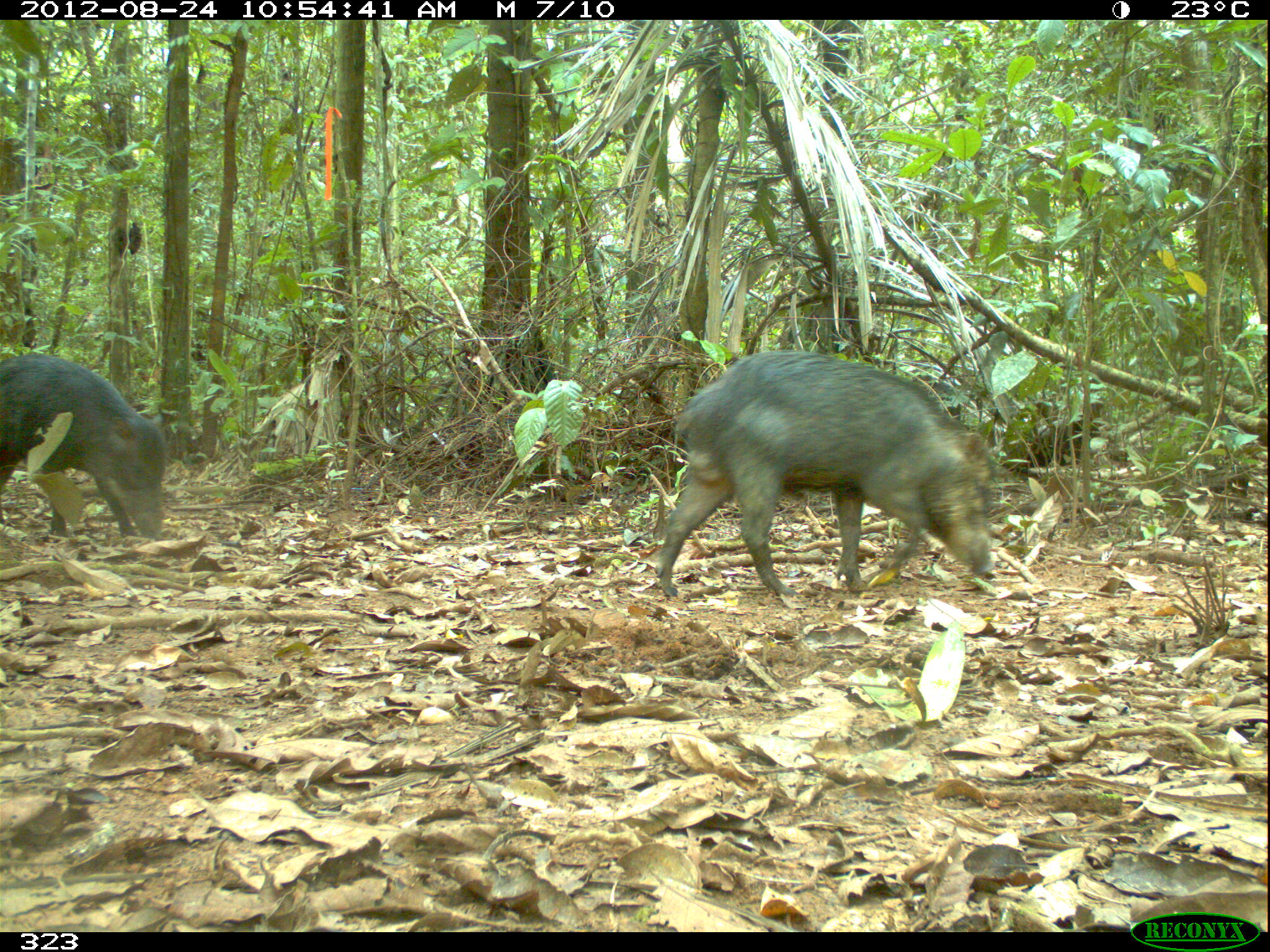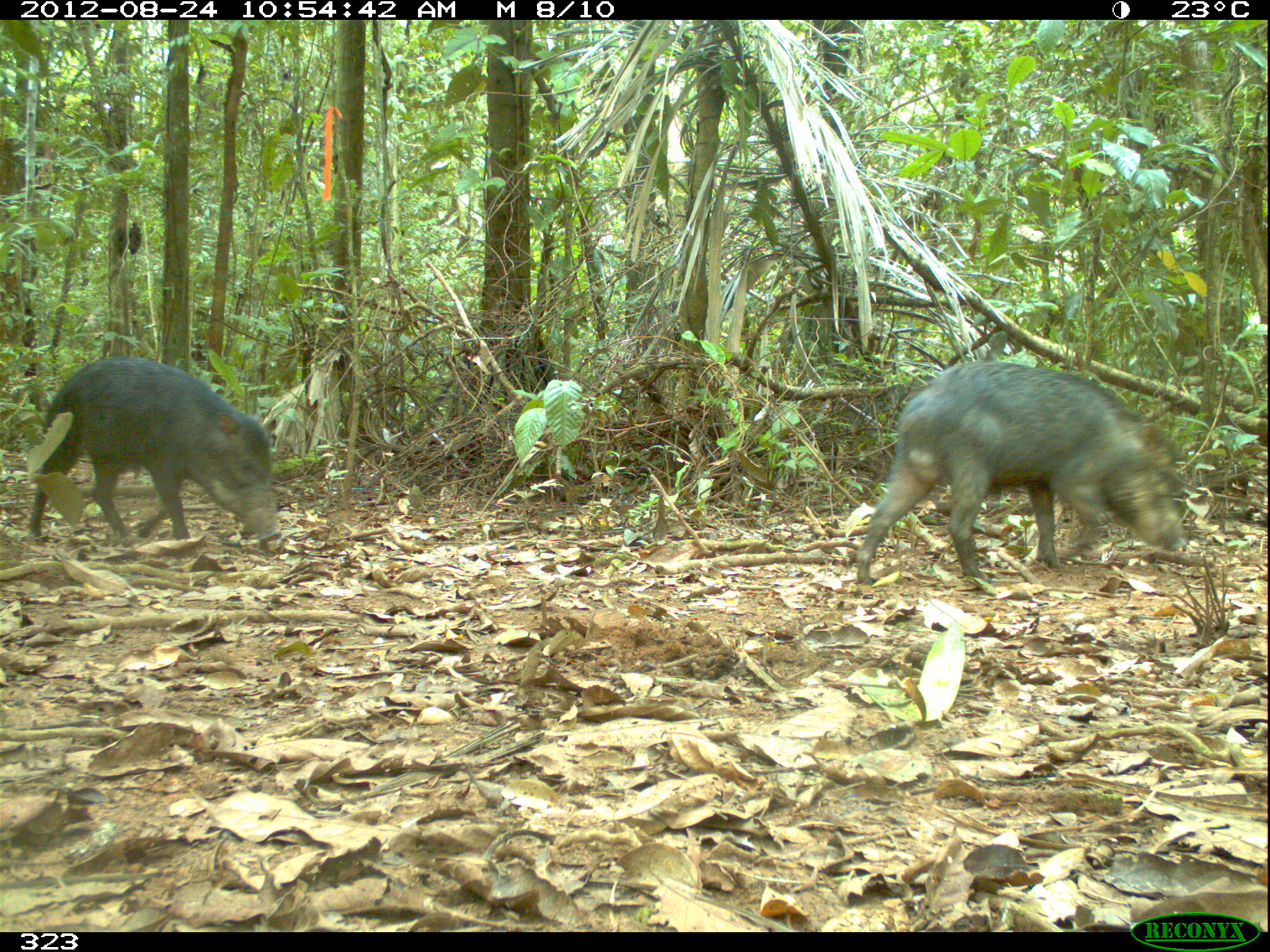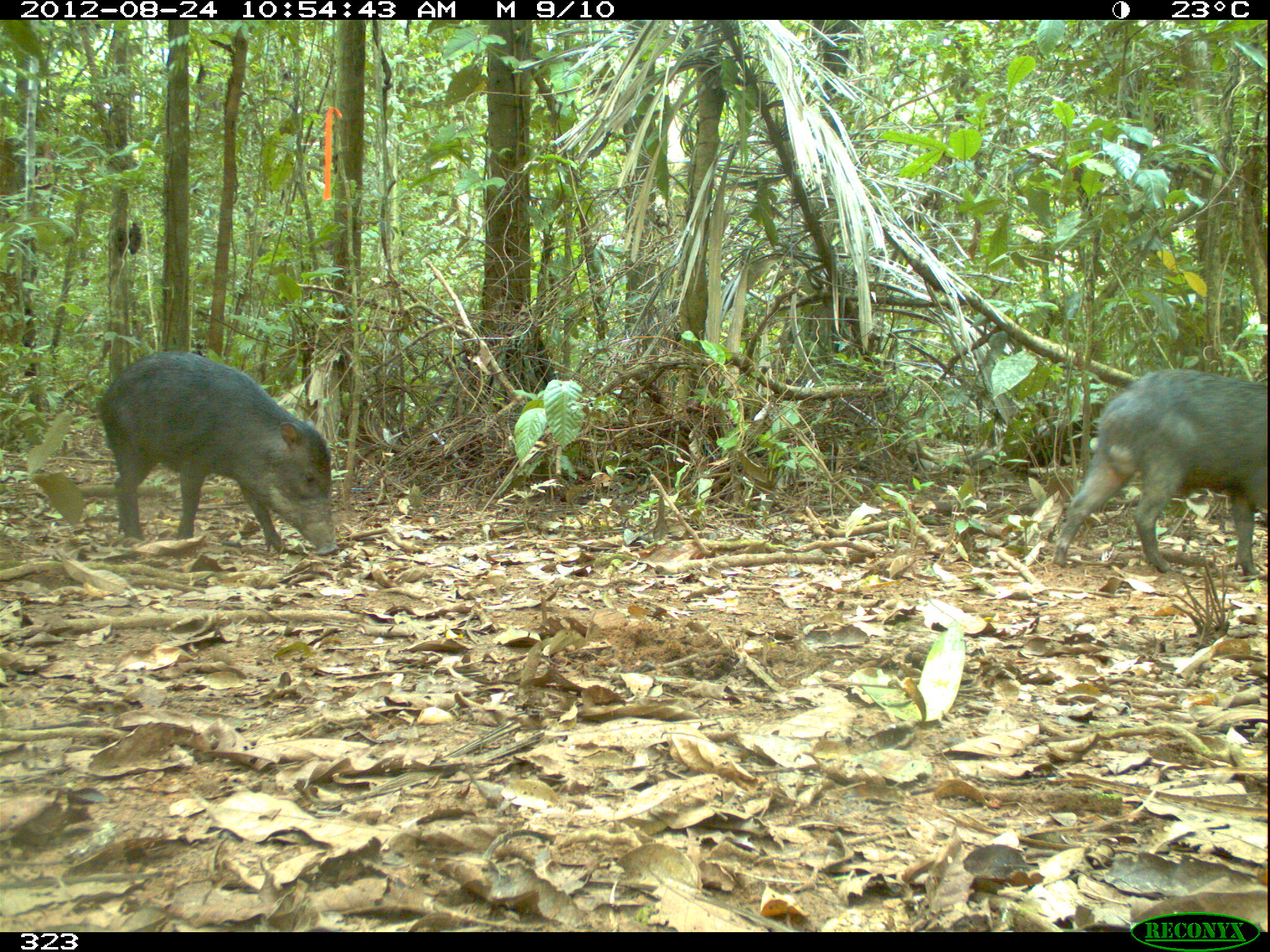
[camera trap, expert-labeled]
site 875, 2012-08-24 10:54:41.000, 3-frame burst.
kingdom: Animalia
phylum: Chordata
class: Mammalia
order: Artiodactyla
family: Tayassuidae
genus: Tayassu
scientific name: Tayassu pecari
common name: white-lipped peccary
Tayassu pecari (white-lipped peccary).